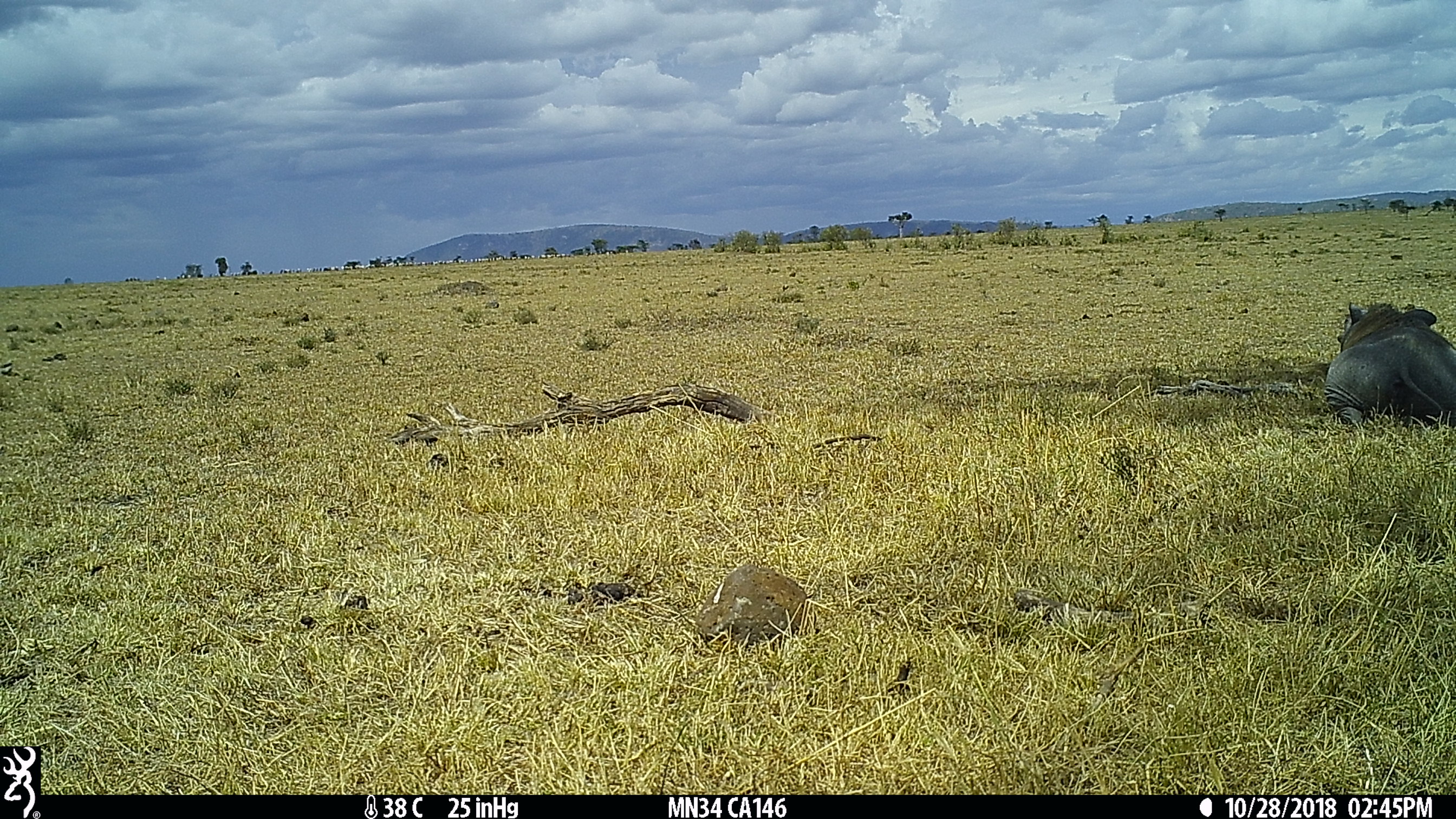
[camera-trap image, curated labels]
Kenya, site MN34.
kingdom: Animalia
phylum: Chordata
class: Mammalia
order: Artiodactyla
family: Suidae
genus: Phacochoerus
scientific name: Phacochoerus africanus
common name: common warthog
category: warthog